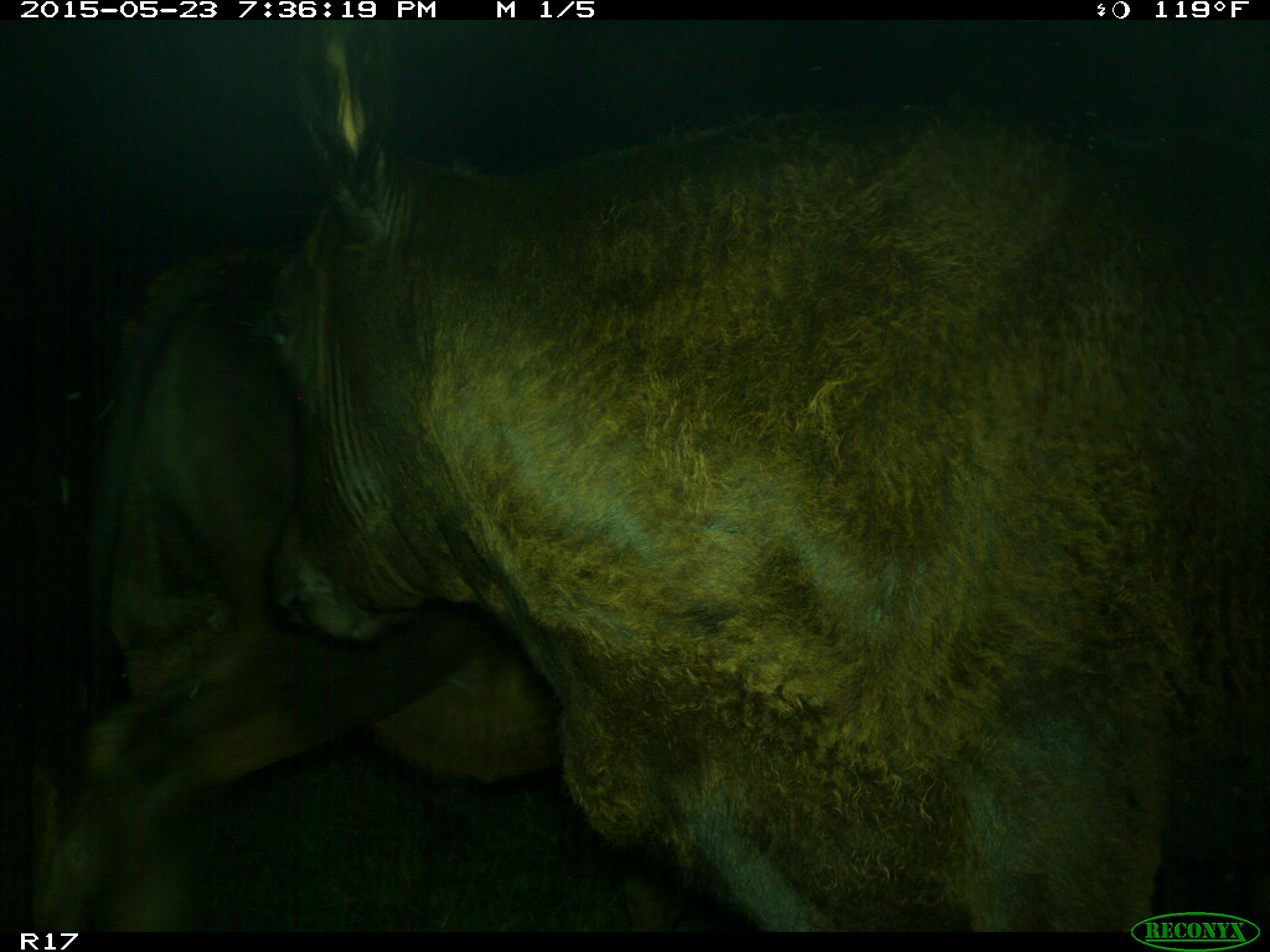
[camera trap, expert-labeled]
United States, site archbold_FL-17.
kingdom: Animalia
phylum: Chordata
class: Mammalia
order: Artiodactyla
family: Bovidae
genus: Bos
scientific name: Bos taurus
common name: domestic cow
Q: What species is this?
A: Bos taurus (domestic cow).